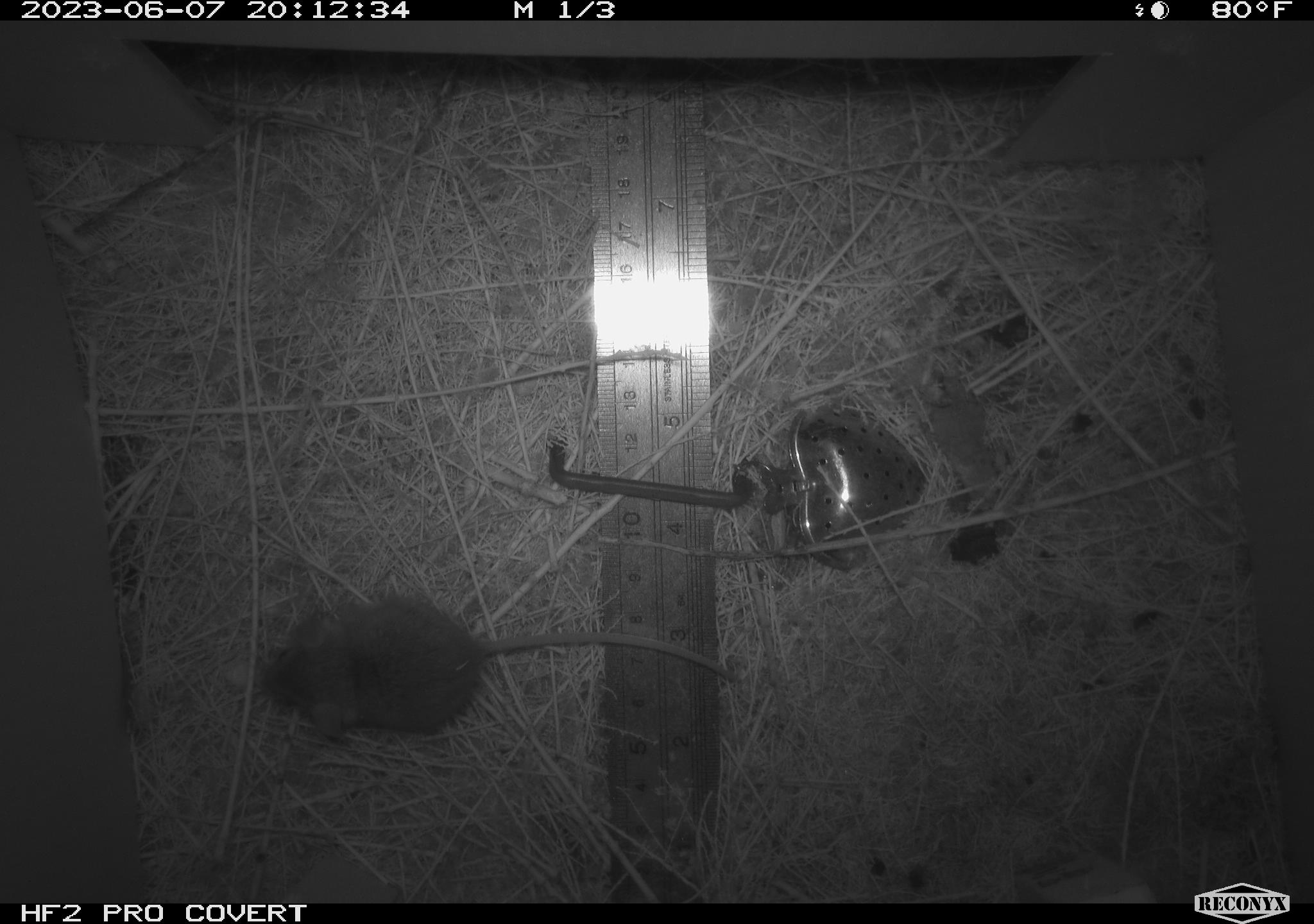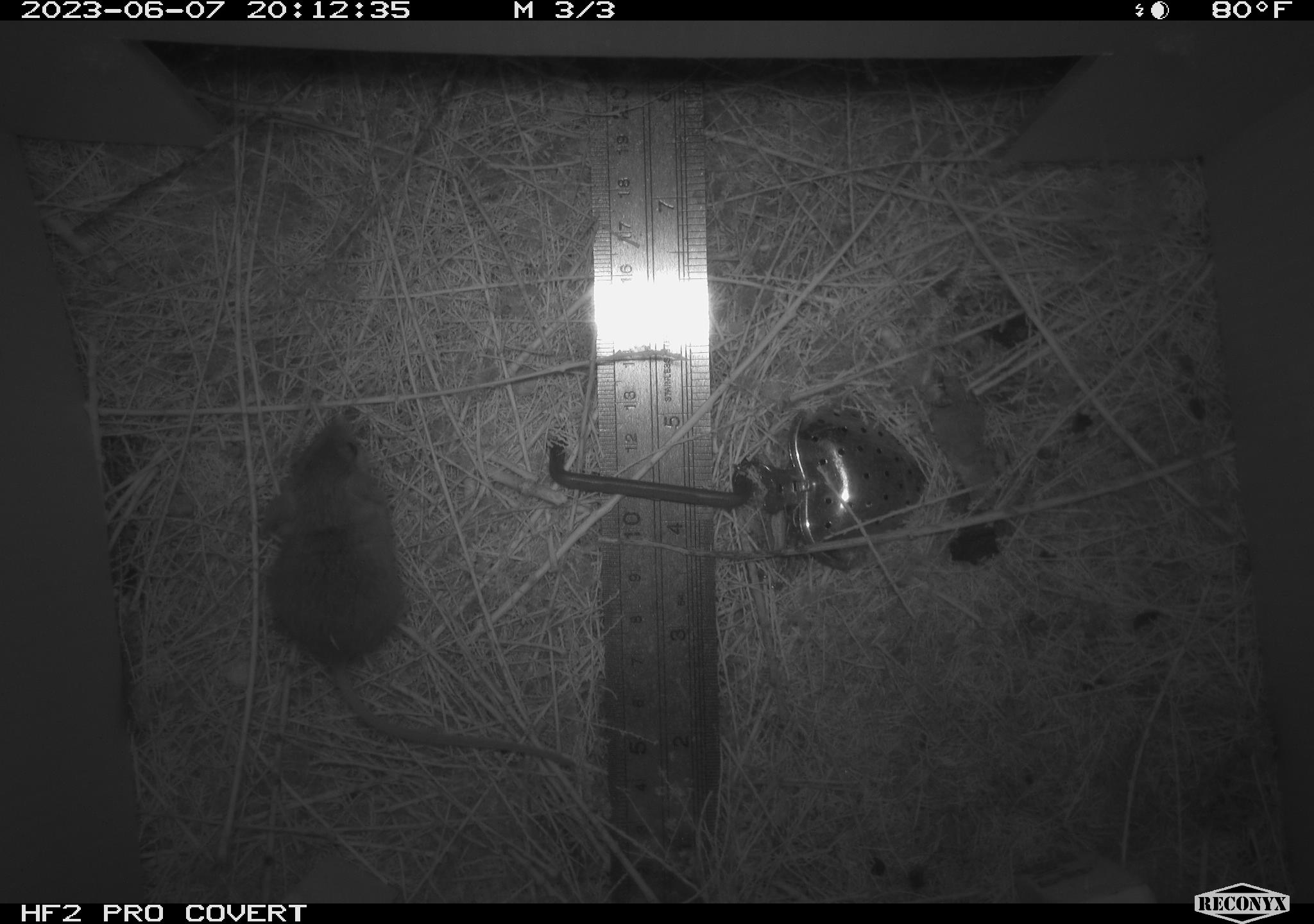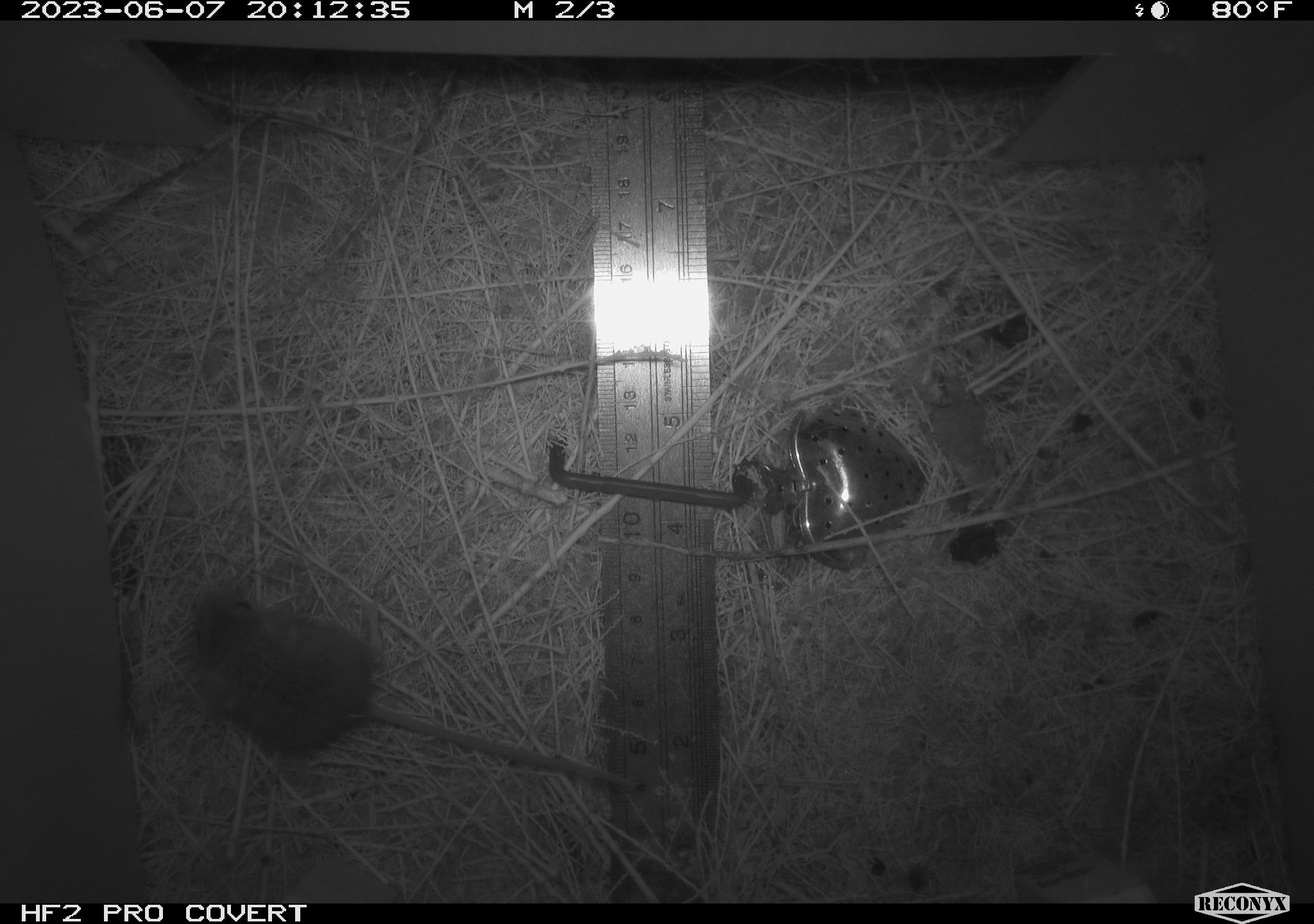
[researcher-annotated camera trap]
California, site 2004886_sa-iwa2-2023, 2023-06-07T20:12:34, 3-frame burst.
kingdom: Animalia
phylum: Chordata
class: Mammalia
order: Rodentia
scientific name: Rodentia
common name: mouse species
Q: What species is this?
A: Mouse species (Rodentia).